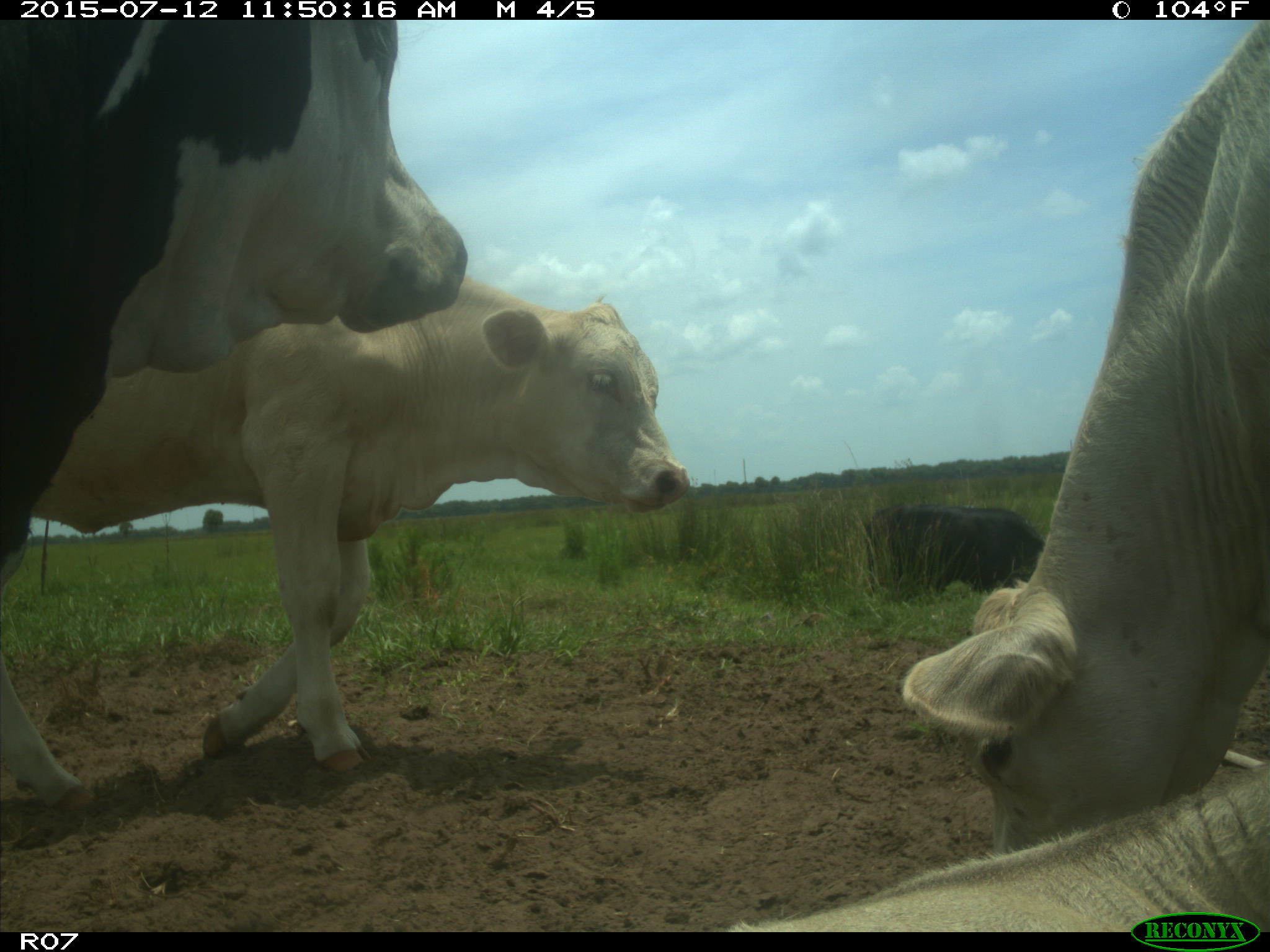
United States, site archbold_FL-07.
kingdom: Animalia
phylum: Chordata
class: Mammalia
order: Artiodactyla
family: Bovidae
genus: Bos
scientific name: Bos taurus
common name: domestic cow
Bos taurus (domestic cow).